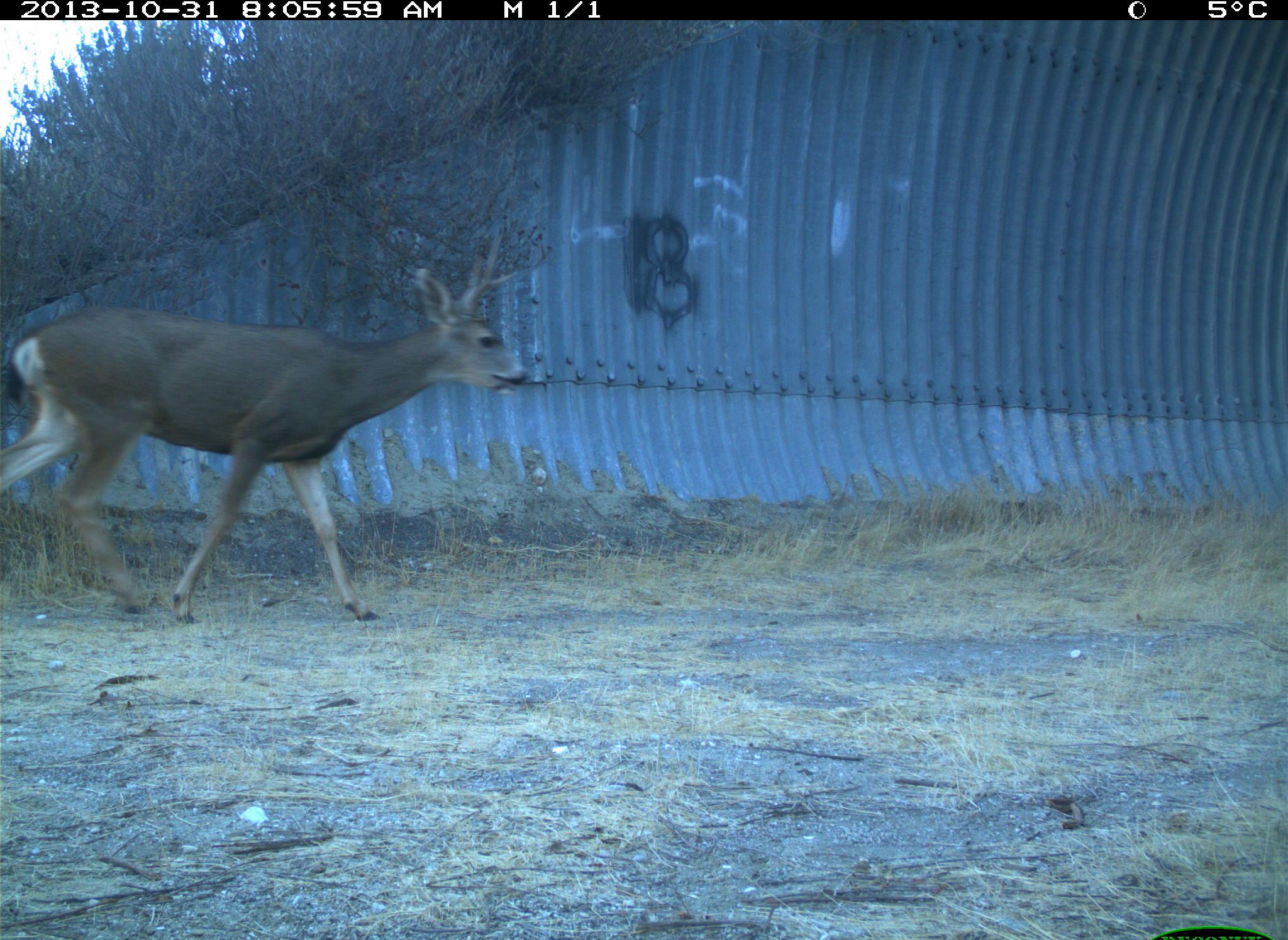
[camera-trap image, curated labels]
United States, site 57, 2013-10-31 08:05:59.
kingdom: Animalia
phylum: Chordata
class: Mammalia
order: Artiodactyla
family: Cervidae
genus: Odocoileus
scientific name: Odocoileus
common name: deer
Deer (Odocoileus).